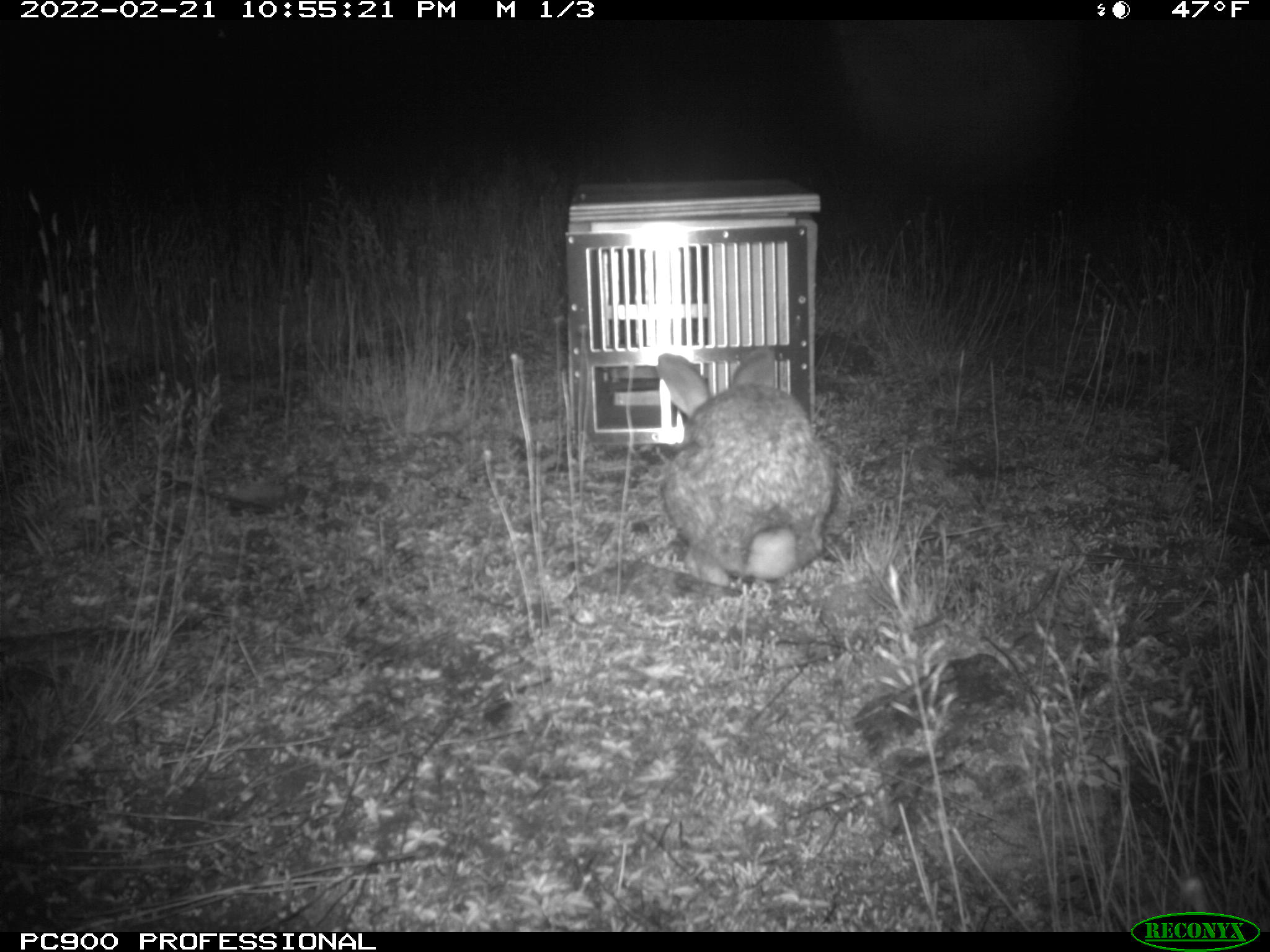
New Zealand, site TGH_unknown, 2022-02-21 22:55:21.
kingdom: Animalia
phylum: Chordata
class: Mammalia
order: Lagomorpha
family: Leporidae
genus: Oryctolagus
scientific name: Oryctolagus cuniculus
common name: european rabbit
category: rabbit